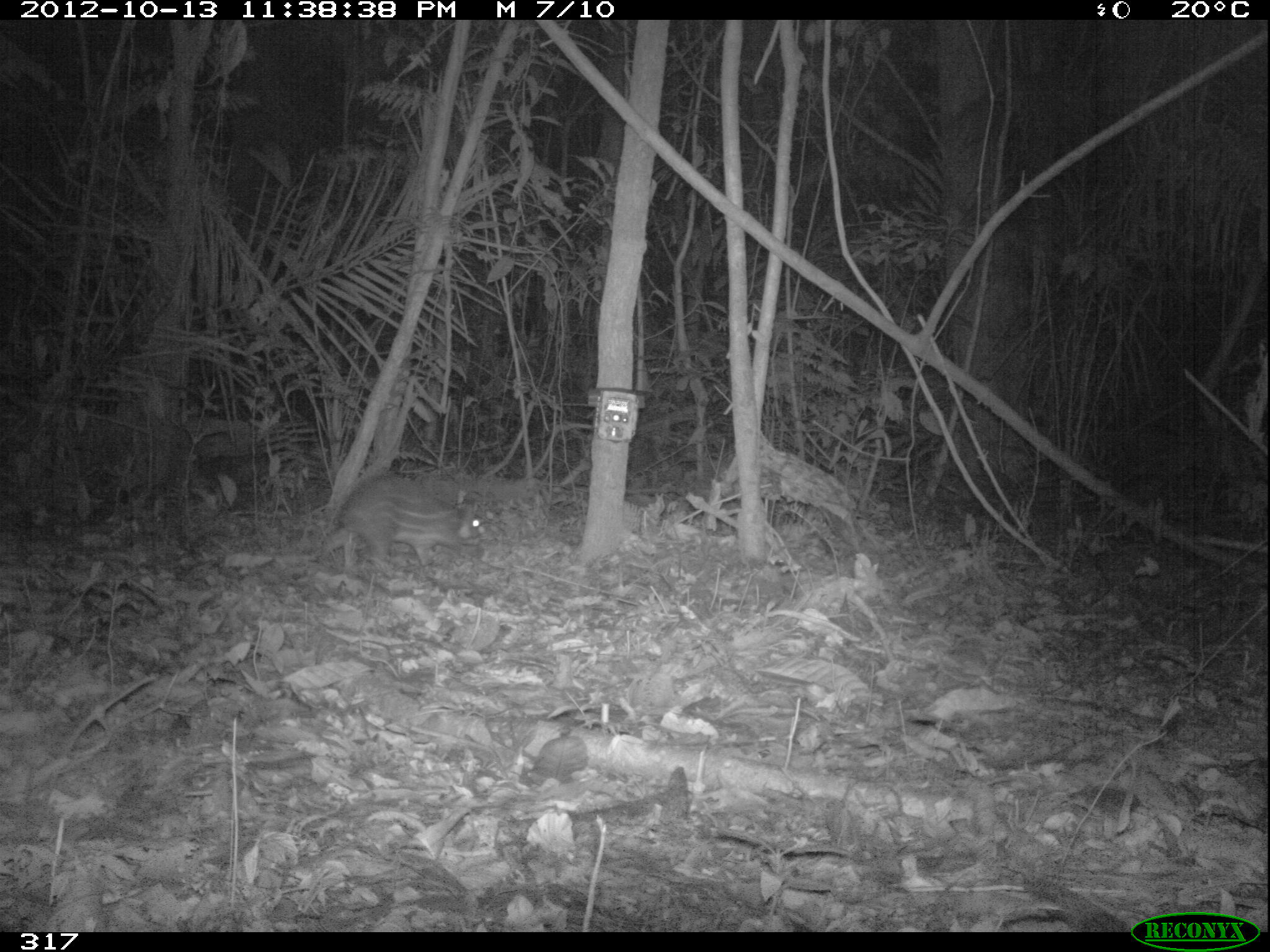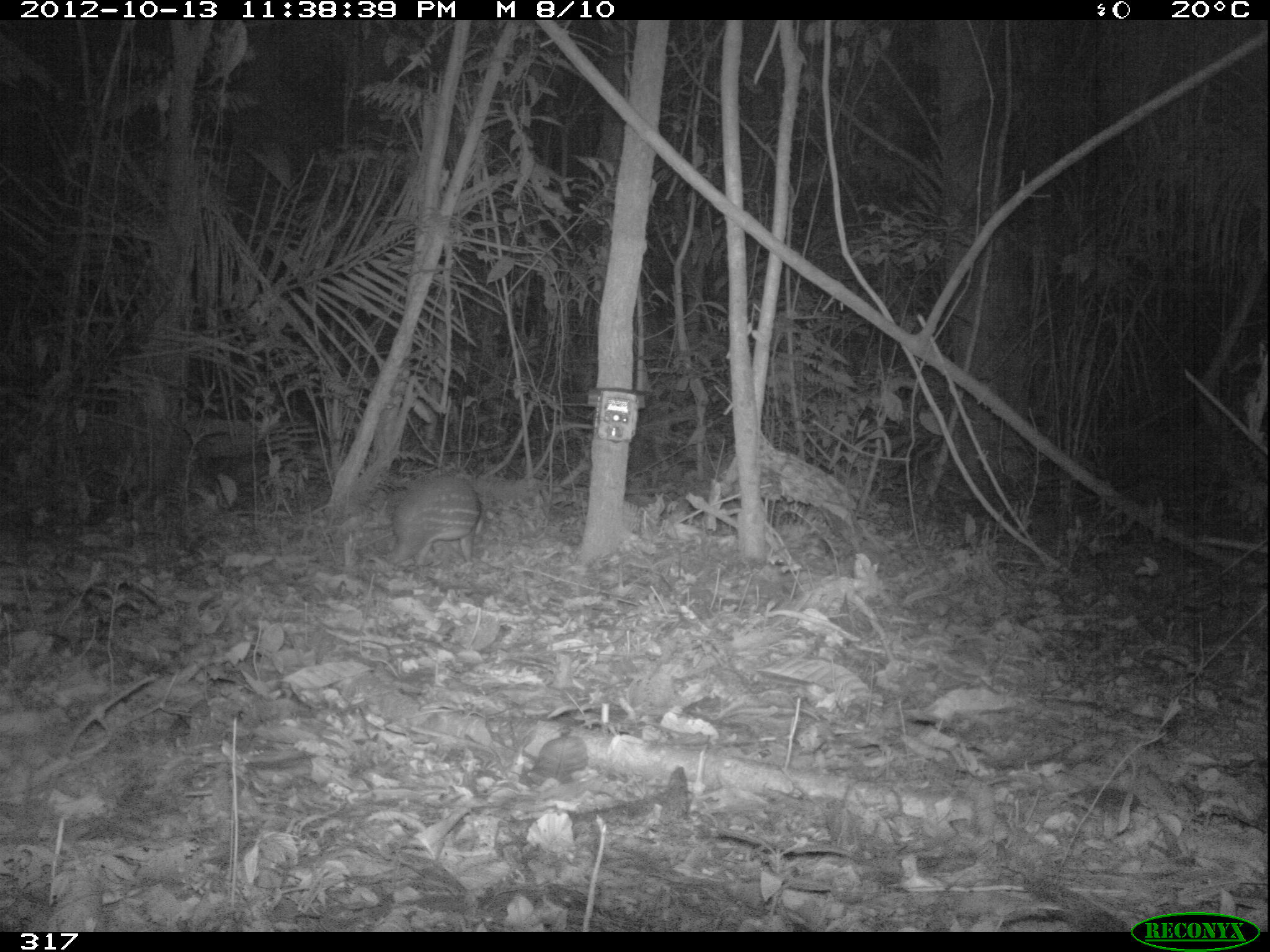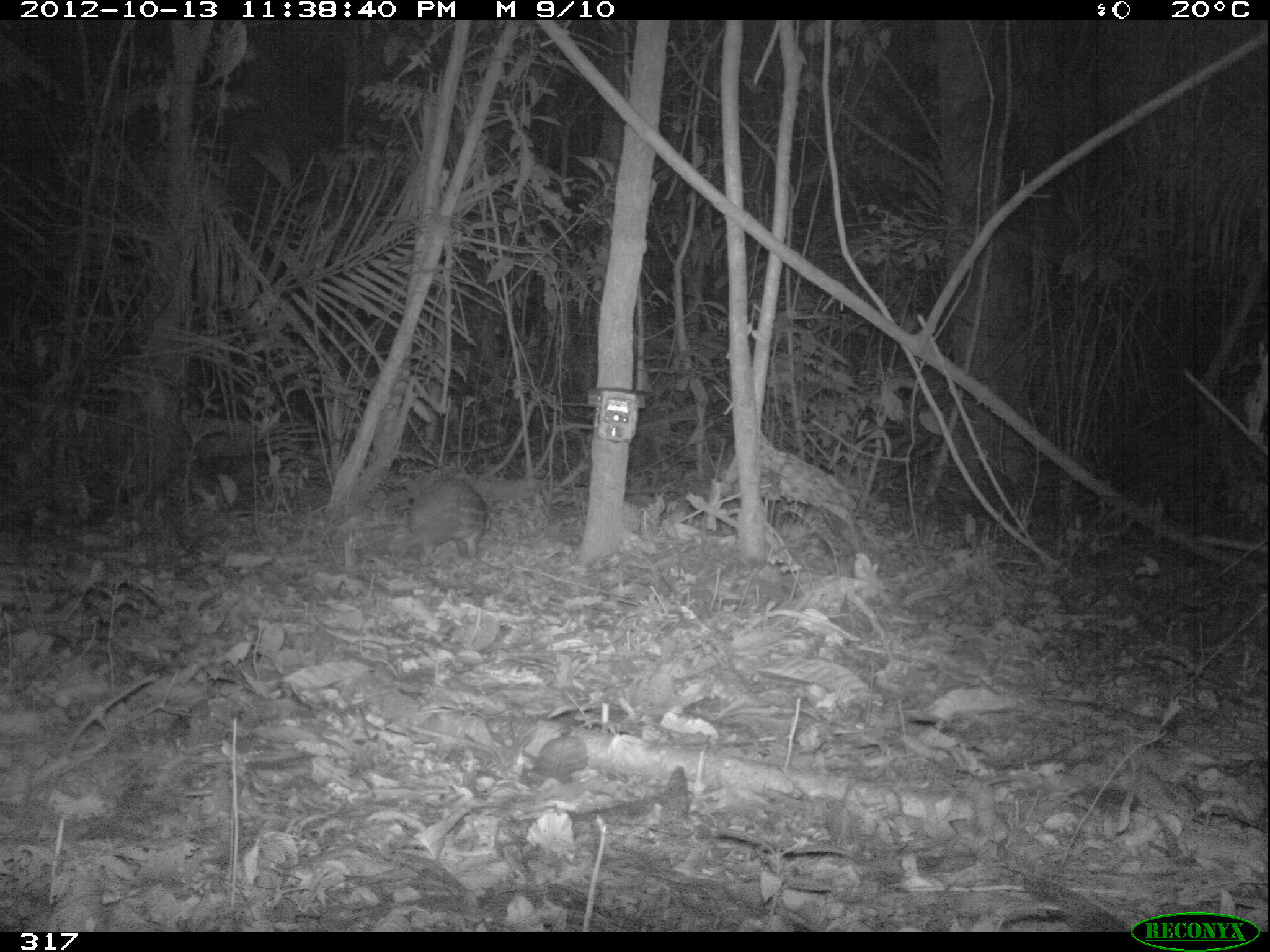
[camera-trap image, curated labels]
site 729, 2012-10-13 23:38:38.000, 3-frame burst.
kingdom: Animalia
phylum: Chordata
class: Mammalia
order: Rodentia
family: Cuniculidae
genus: Cuniculus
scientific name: Cuniculus paca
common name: spotted paca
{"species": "Cuniculus paca (spotted paca)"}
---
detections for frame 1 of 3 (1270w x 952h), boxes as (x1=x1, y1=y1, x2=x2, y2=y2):
cuniculus paca: (x1=337, y1=472, x2=486, y2=565)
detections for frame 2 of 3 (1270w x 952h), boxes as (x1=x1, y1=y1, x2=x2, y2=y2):
cuniculus paca: (x1=386, y1=474, x2=479, y2=564)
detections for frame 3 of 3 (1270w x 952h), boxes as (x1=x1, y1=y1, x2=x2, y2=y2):
cuniculus paca: (x1=403, y1=473, x2=488, y2=558)